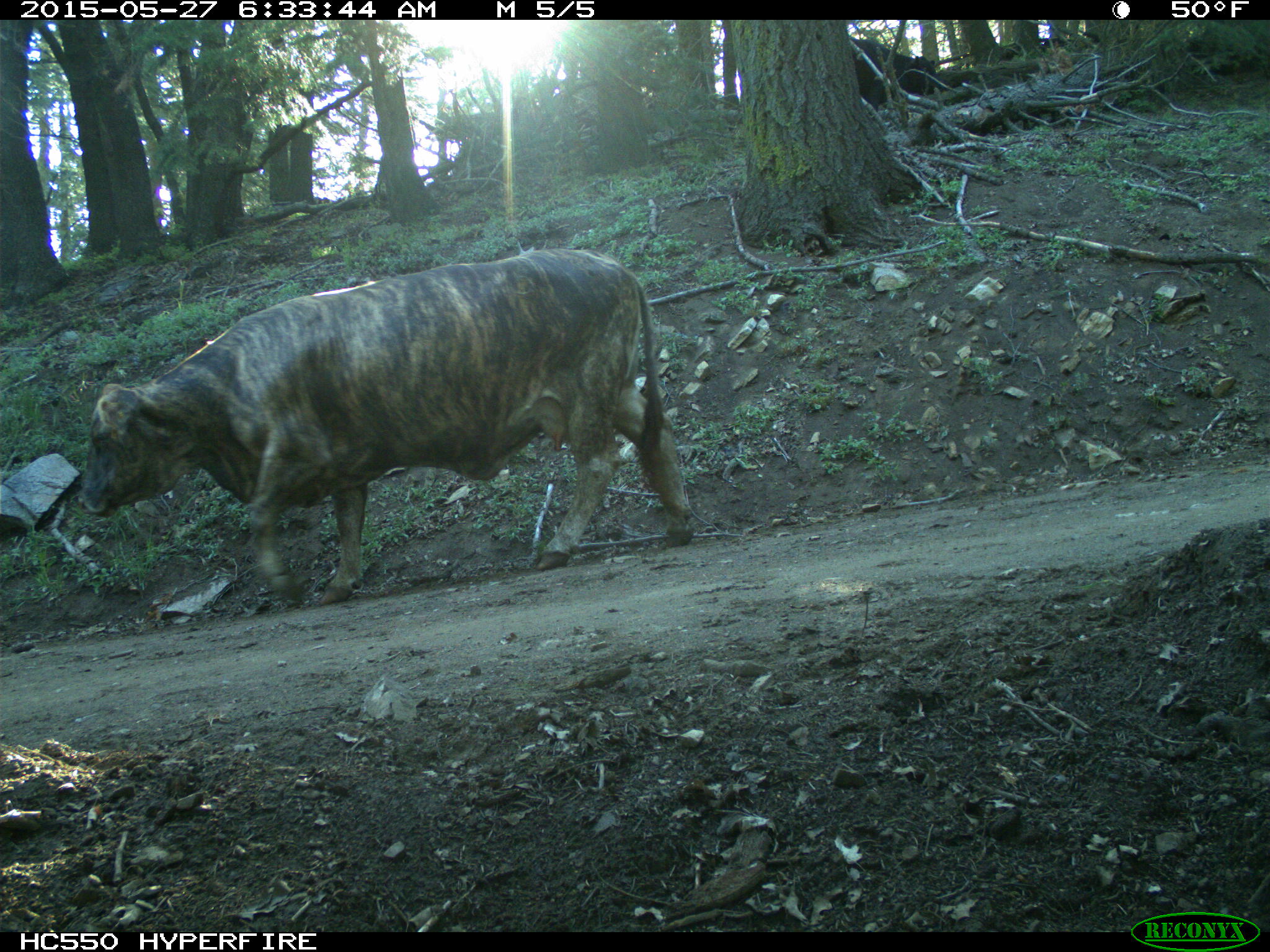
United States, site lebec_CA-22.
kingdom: Animalia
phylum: Chordata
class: Mammalia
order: Artiodactyla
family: Bovidae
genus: Bos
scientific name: Bos taurus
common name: domestic cow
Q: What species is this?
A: Bos taurus (domestic cow).